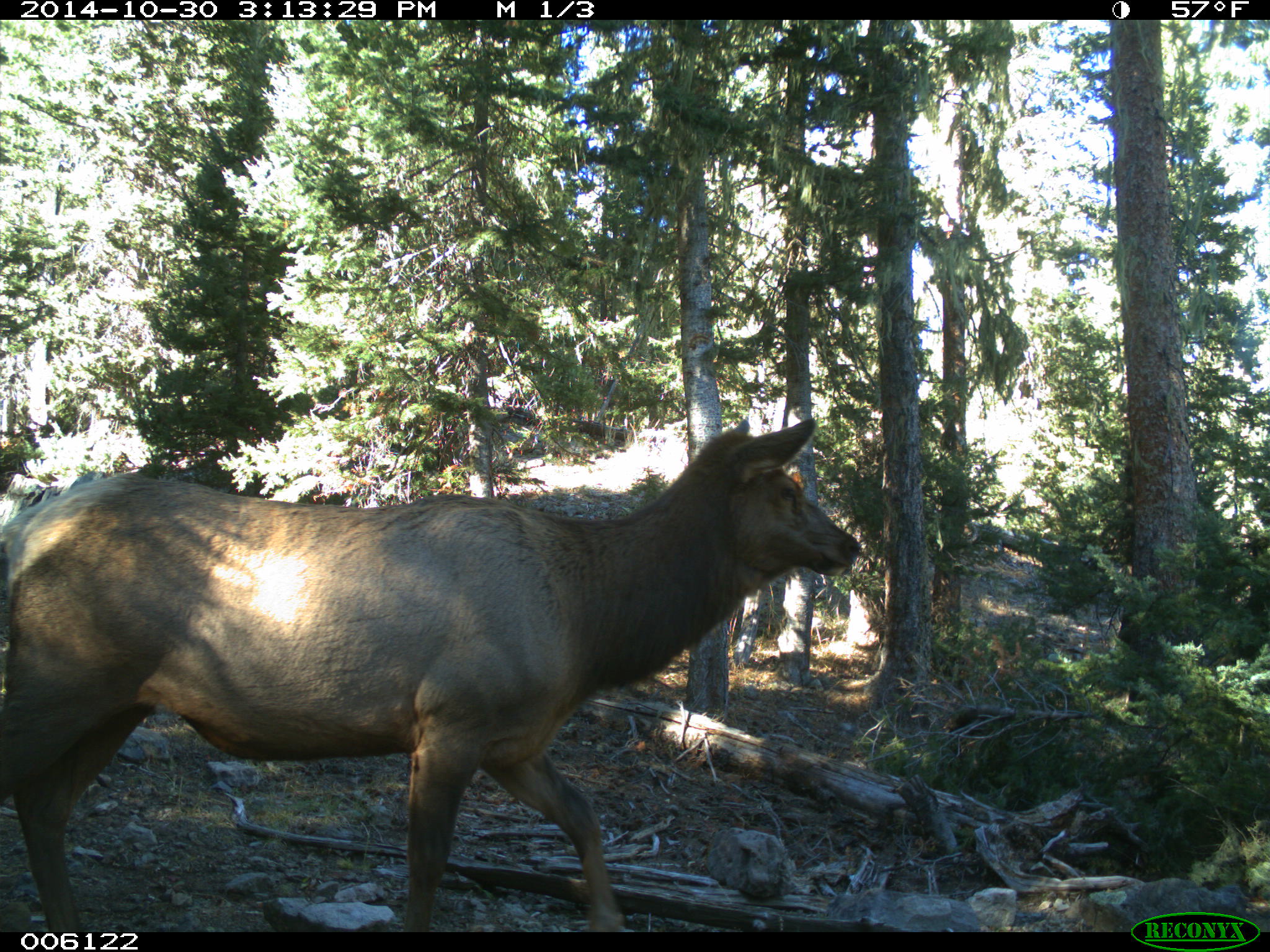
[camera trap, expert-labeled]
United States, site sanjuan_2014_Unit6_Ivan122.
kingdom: Animalia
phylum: Chordata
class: Mammalia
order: Artiodactyla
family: Cervidae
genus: Cervus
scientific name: Cervus elaphus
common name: red deer